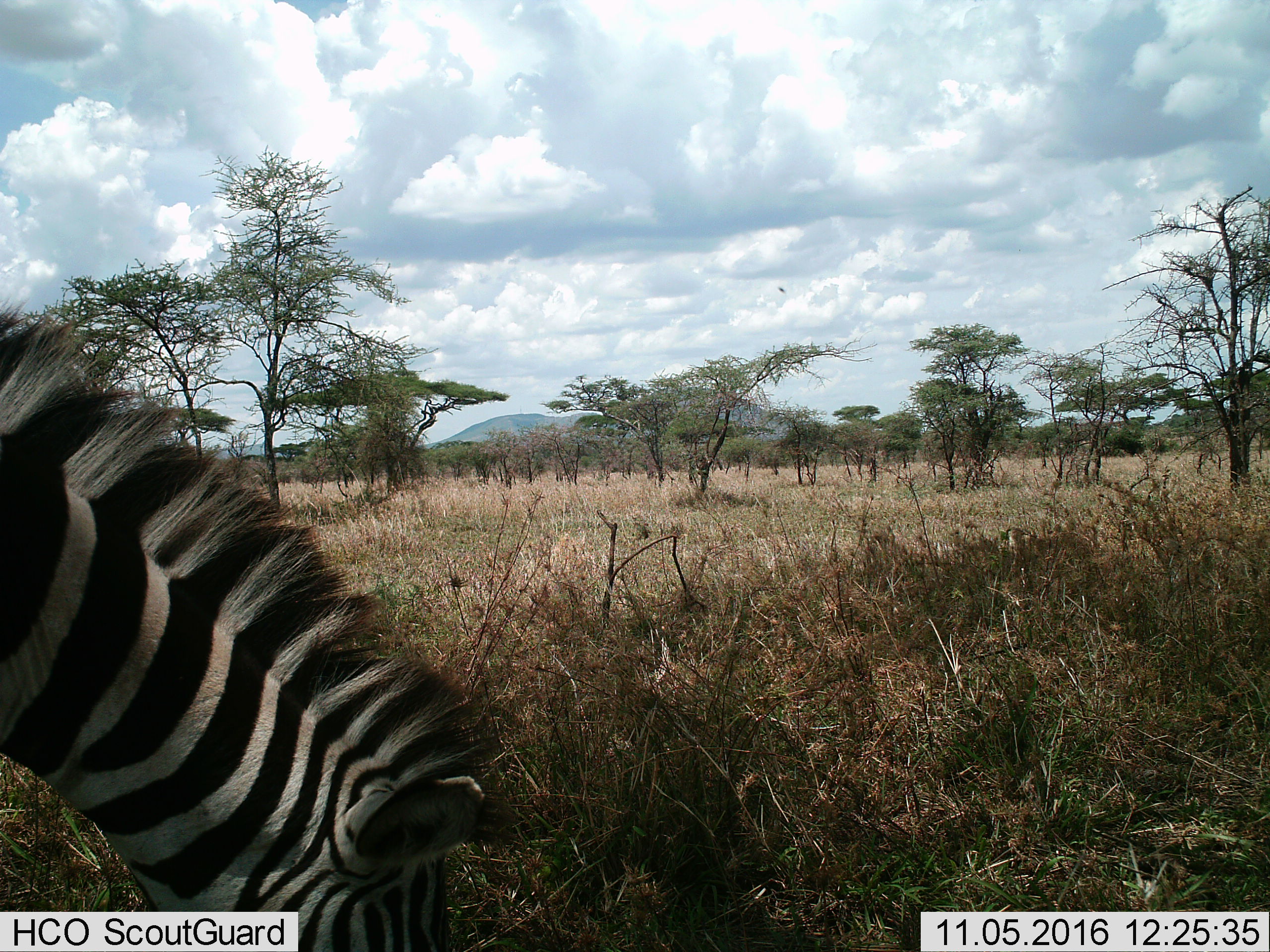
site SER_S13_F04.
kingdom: Animalia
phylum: Chordata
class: Mammalia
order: Perissodactyla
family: Equidae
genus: Equus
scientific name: Equus quagga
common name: plains zebra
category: zebraplains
Zebraplains (plains zebra) (Equus quagga), count 1. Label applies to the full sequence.